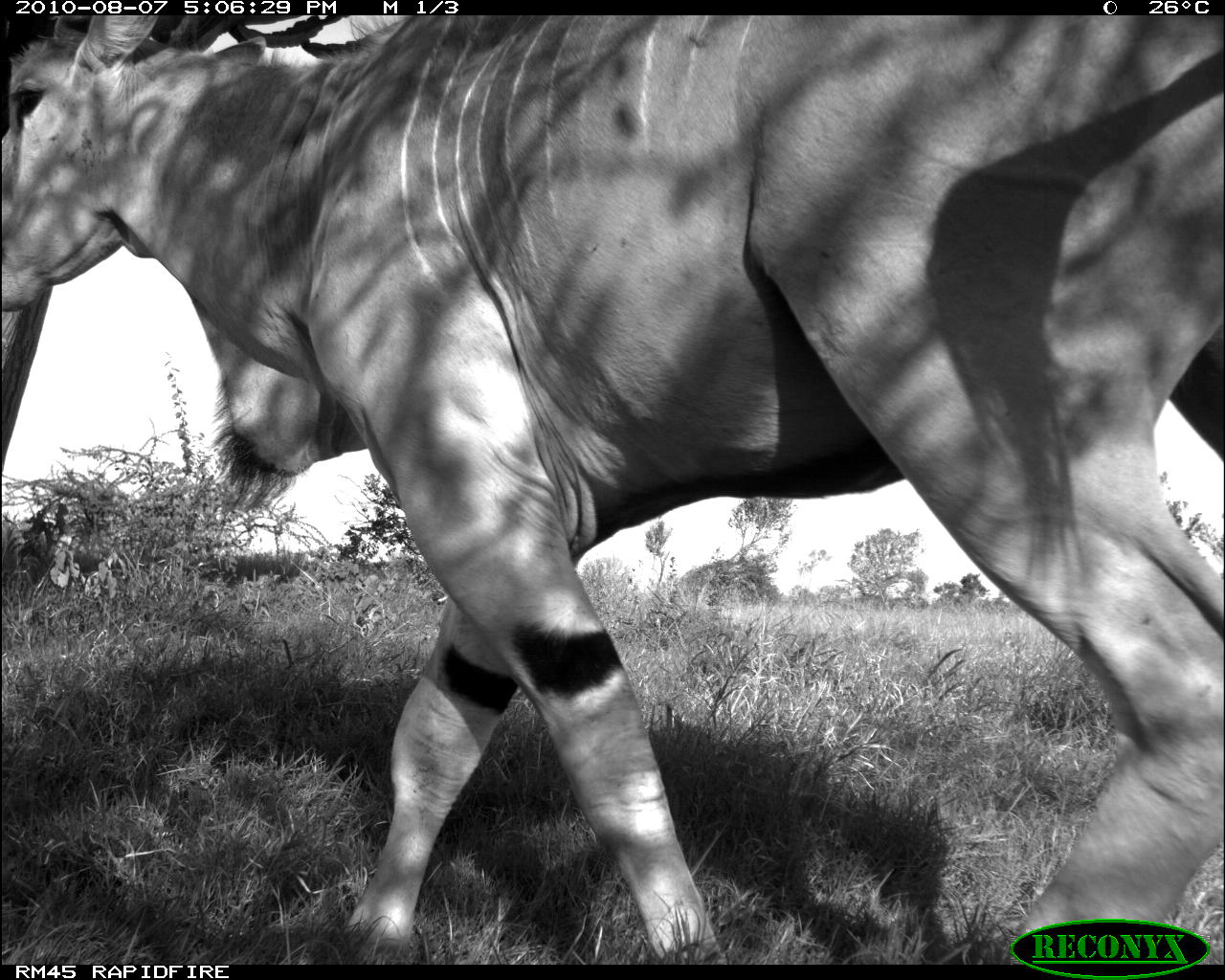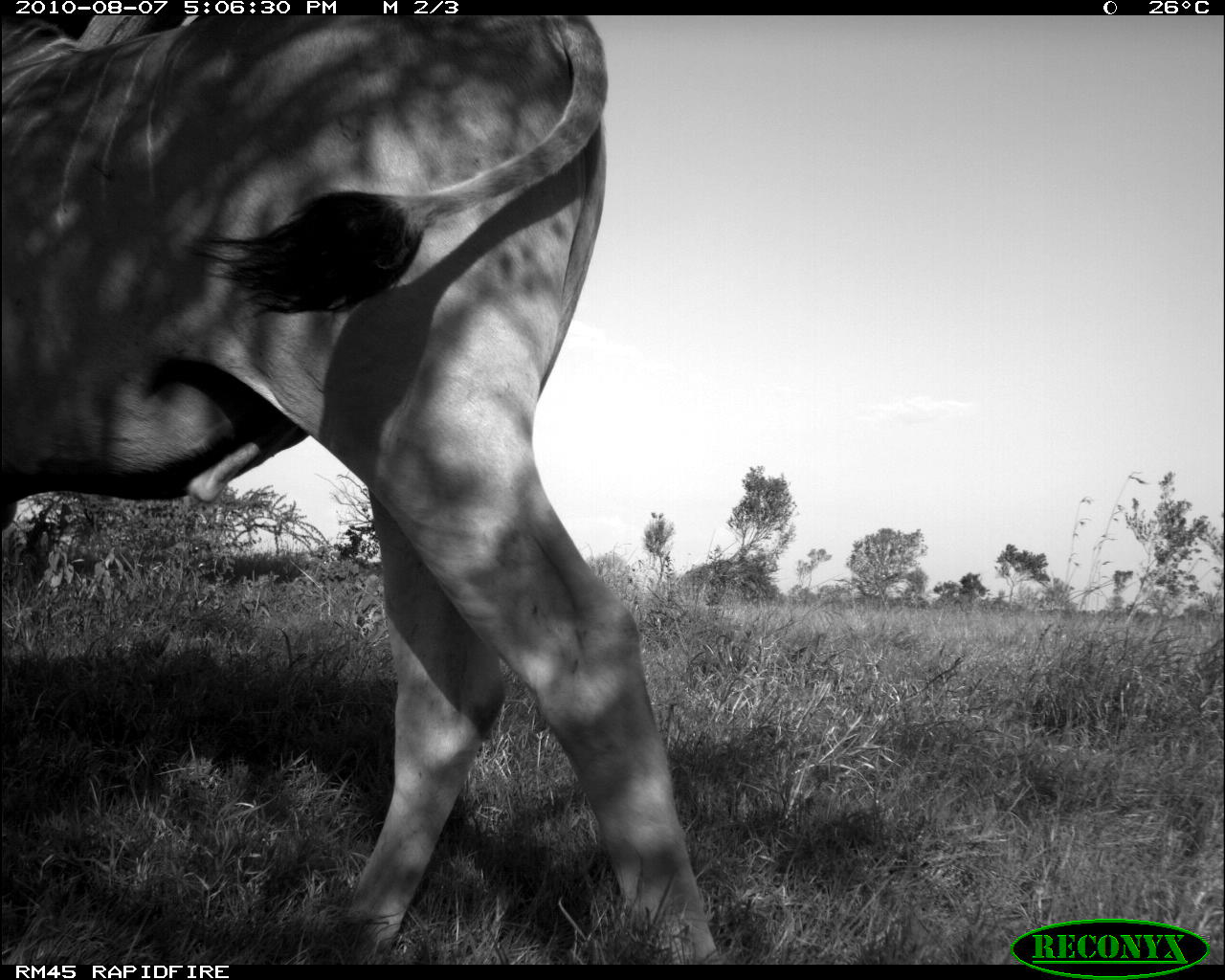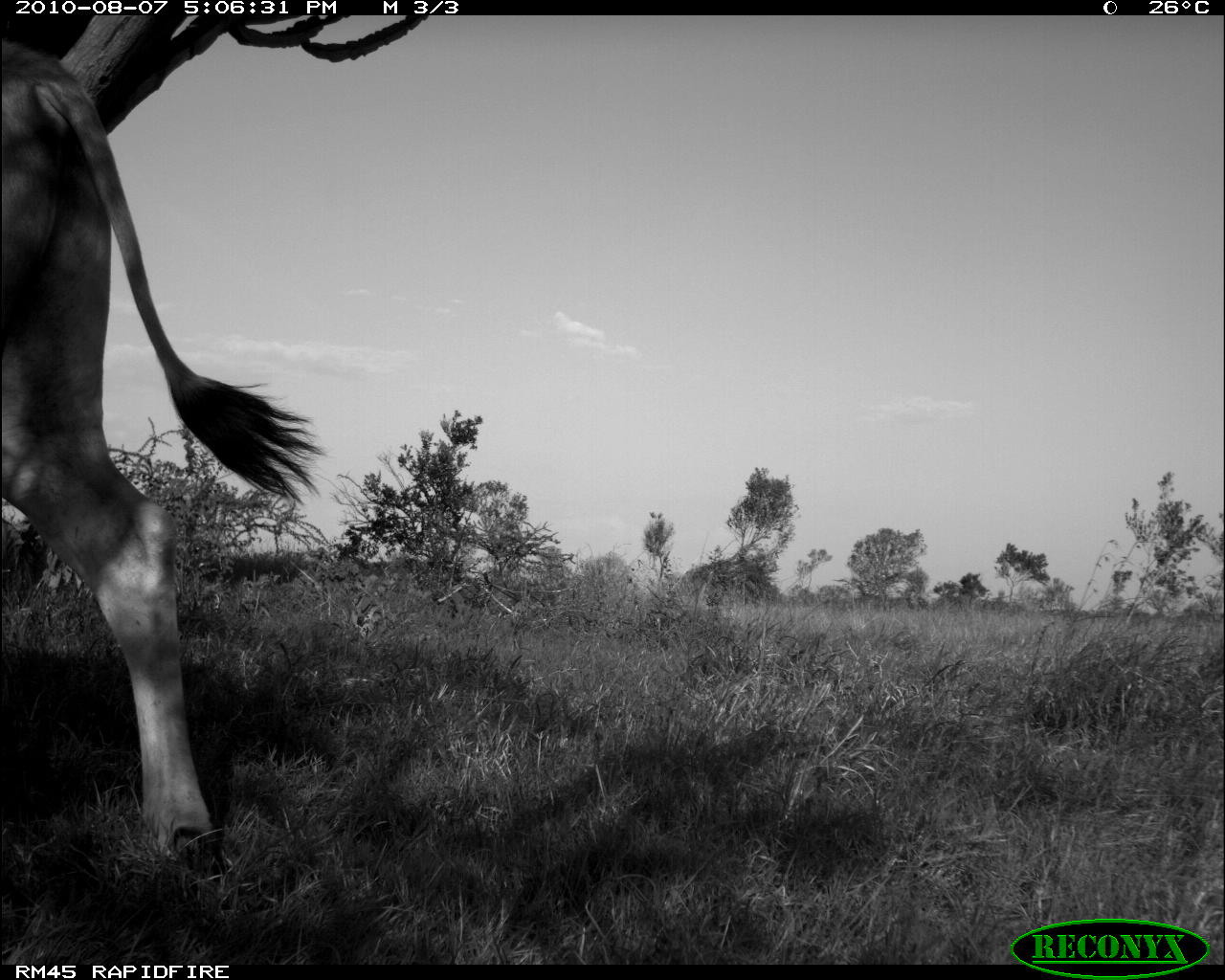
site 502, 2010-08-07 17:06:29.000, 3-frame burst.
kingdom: Animalia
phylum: Chordata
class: Mammalia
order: Artiodactyla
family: Bovidae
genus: Tragelaphus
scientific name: Tragelaphus oryx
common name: eland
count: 1